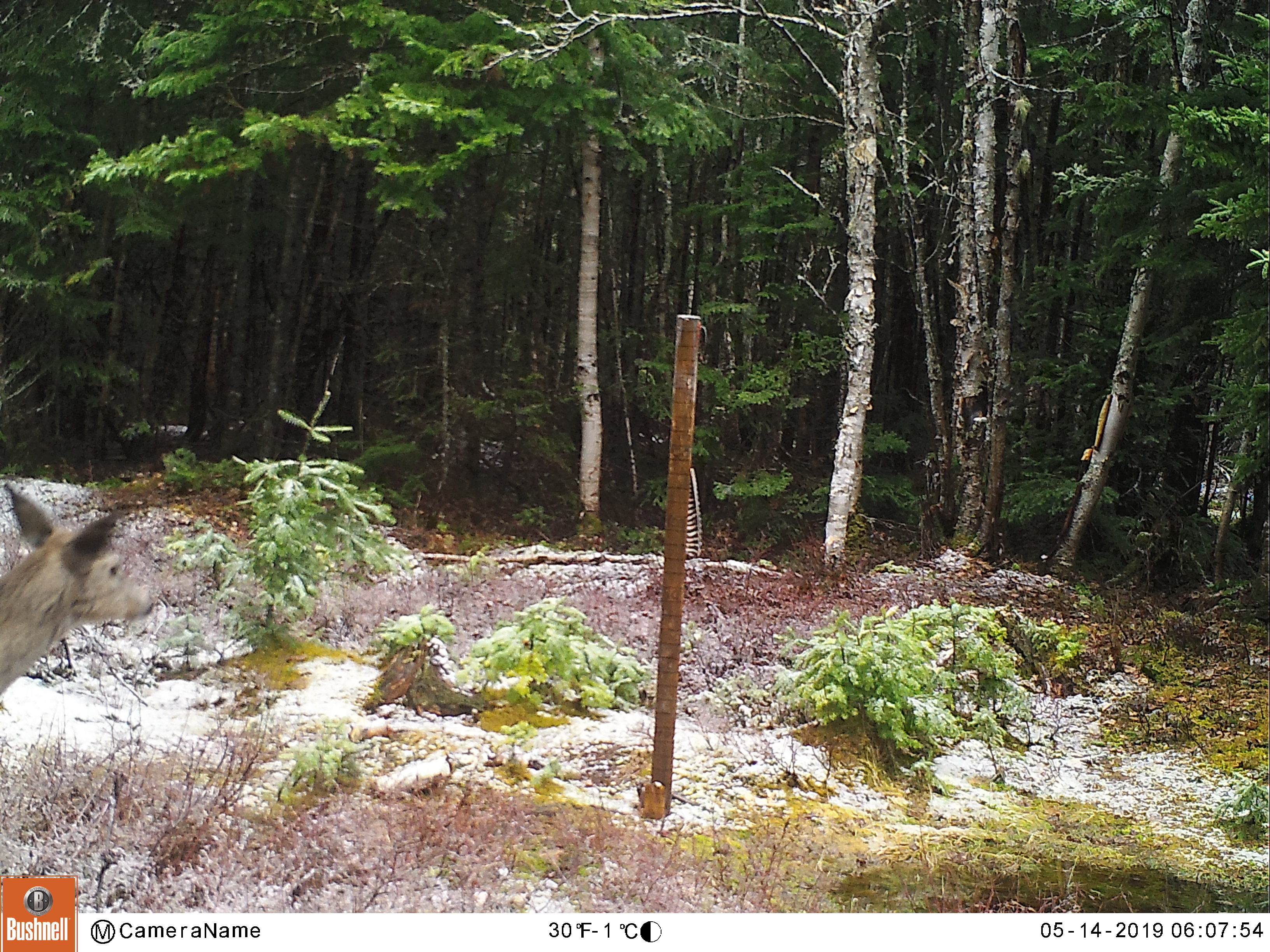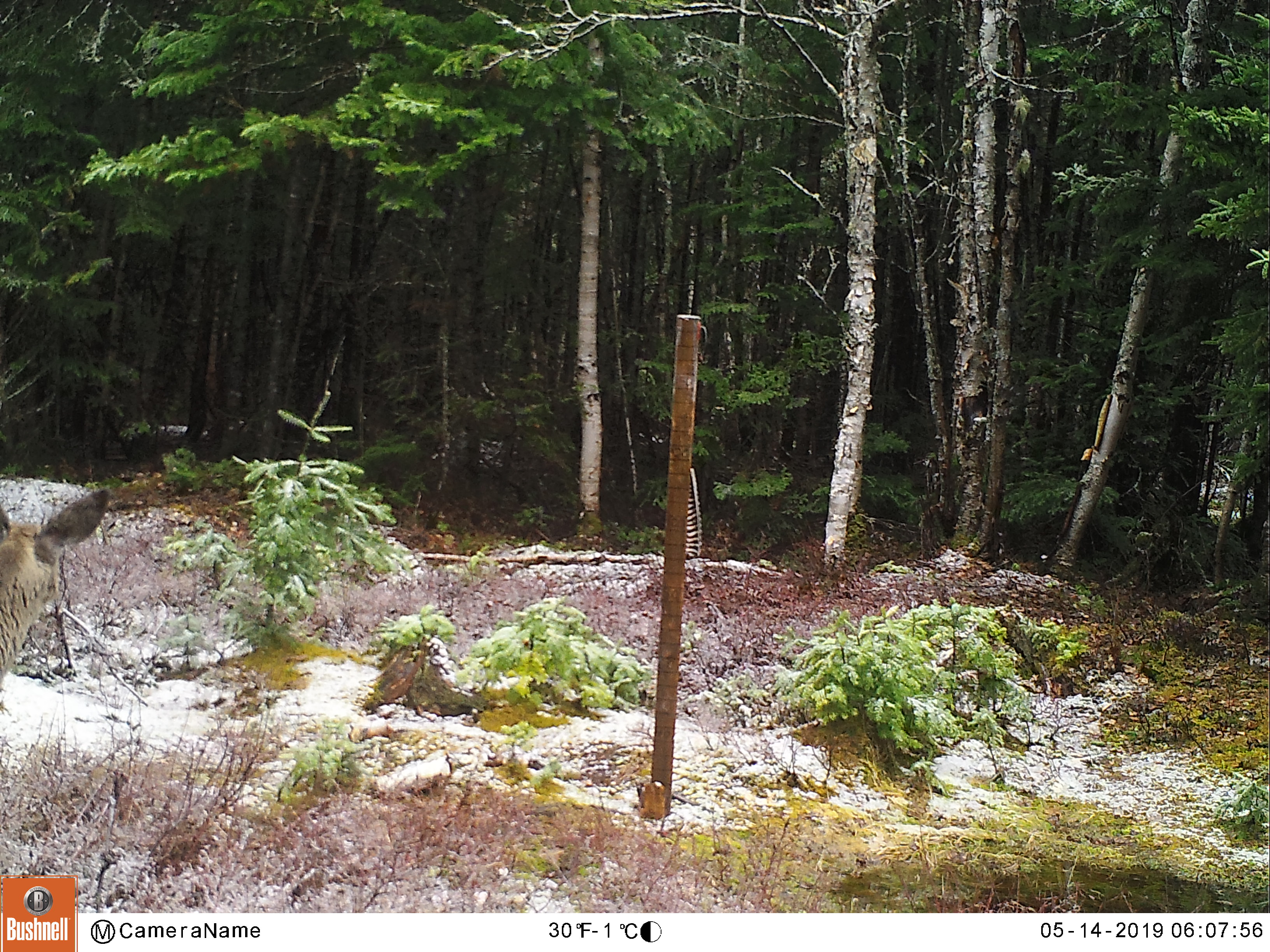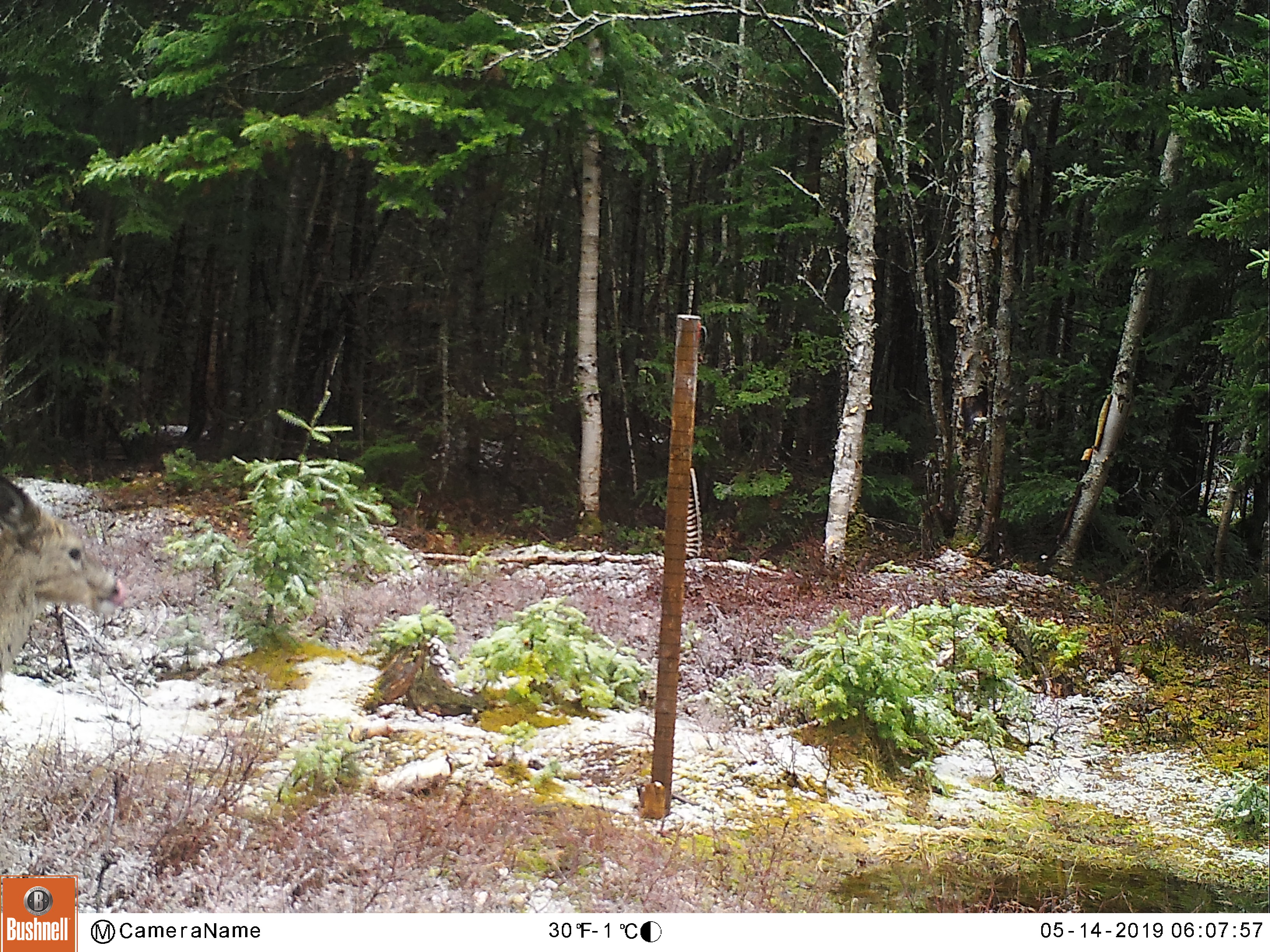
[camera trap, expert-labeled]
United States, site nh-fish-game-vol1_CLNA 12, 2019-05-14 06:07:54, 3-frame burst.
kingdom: Animalia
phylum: Chordata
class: Mammalia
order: Artiodactyla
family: Cervidae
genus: Odocoileus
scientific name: Odocoileus virginianus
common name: white-tailed deer